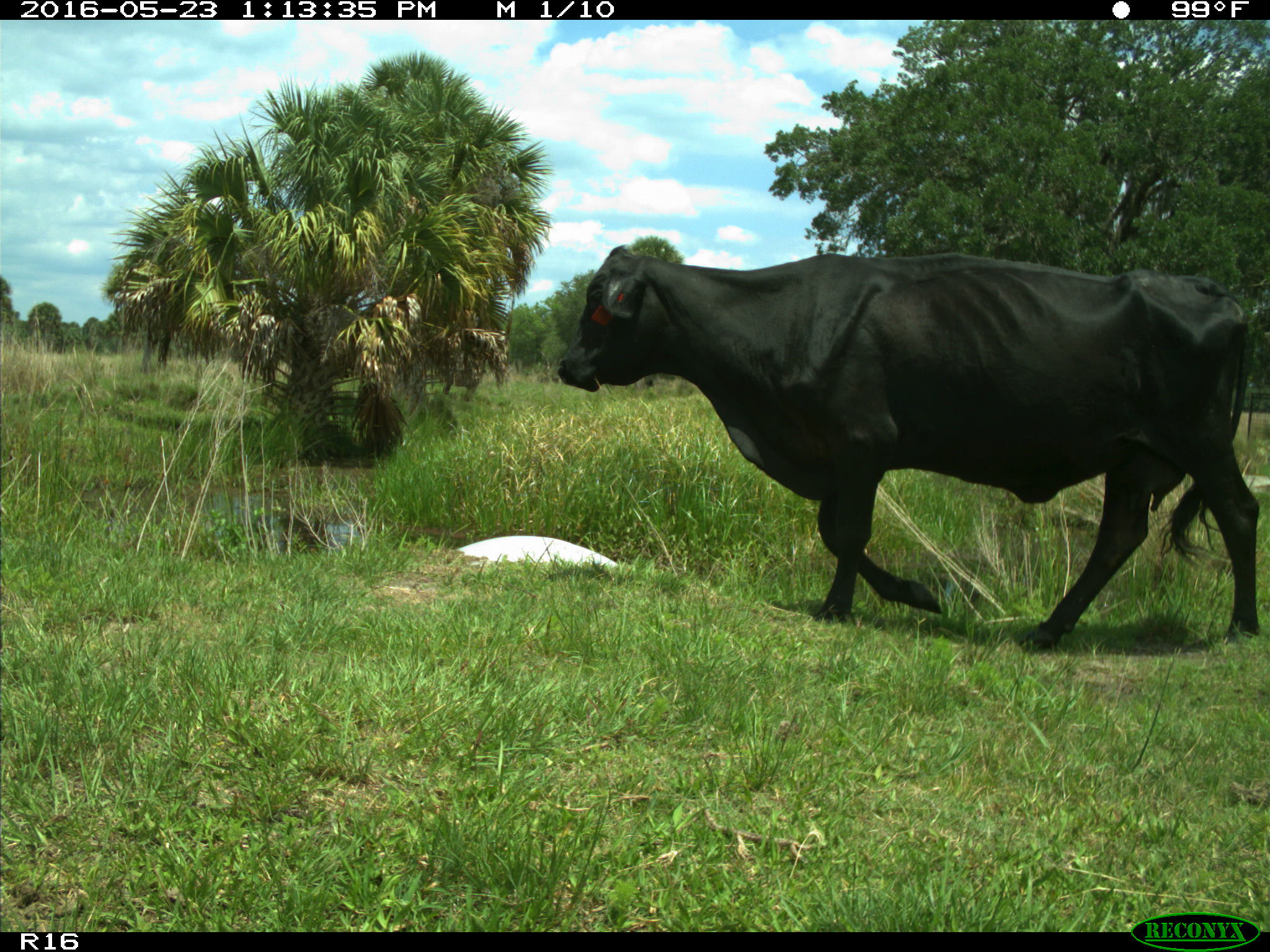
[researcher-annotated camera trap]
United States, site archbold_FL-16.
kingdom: Animalia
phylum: Chordata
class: Mammalia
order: Artiodactyla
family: Bovidae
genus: Bos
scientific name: Bos taurus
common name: domestic cow